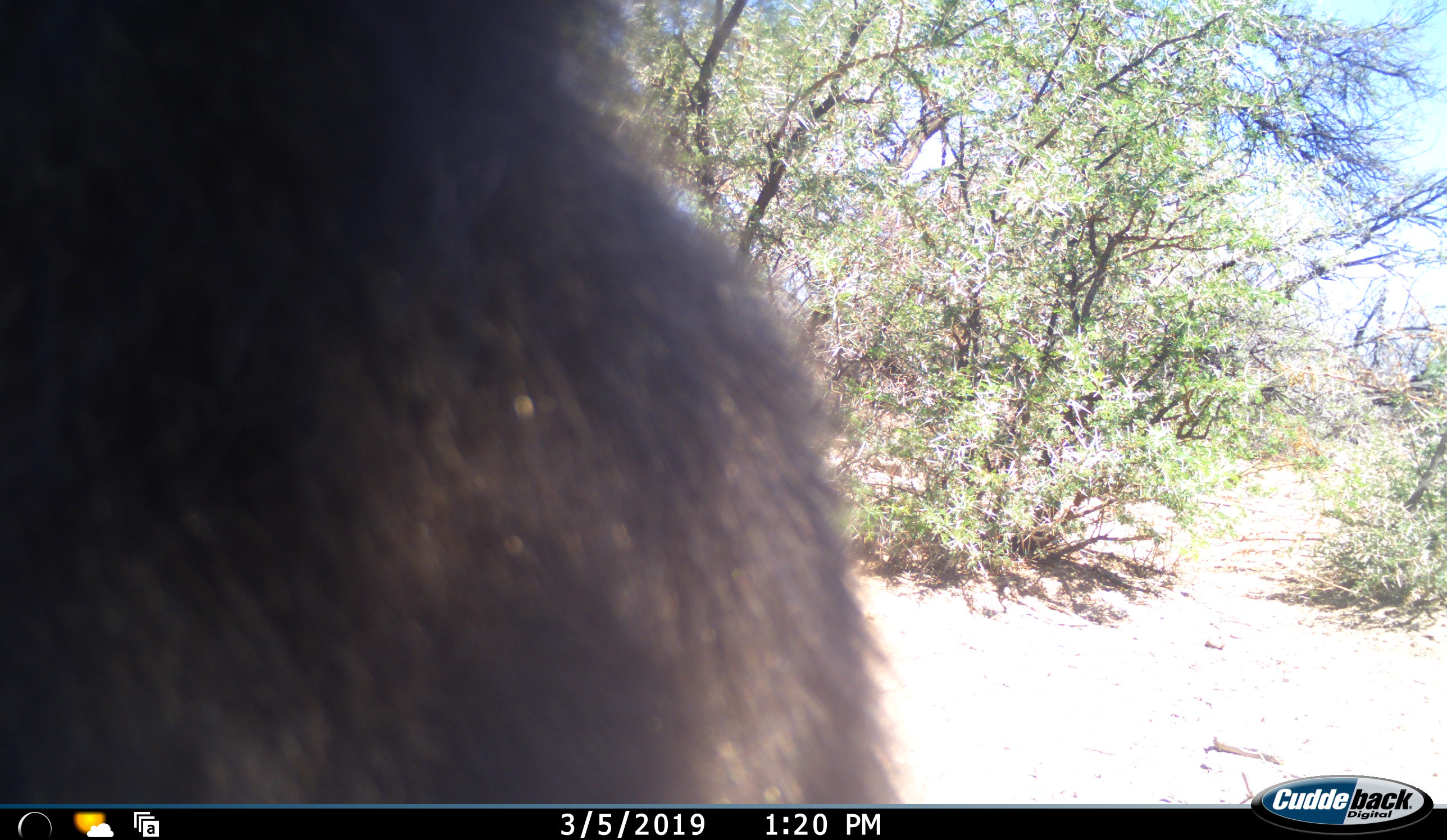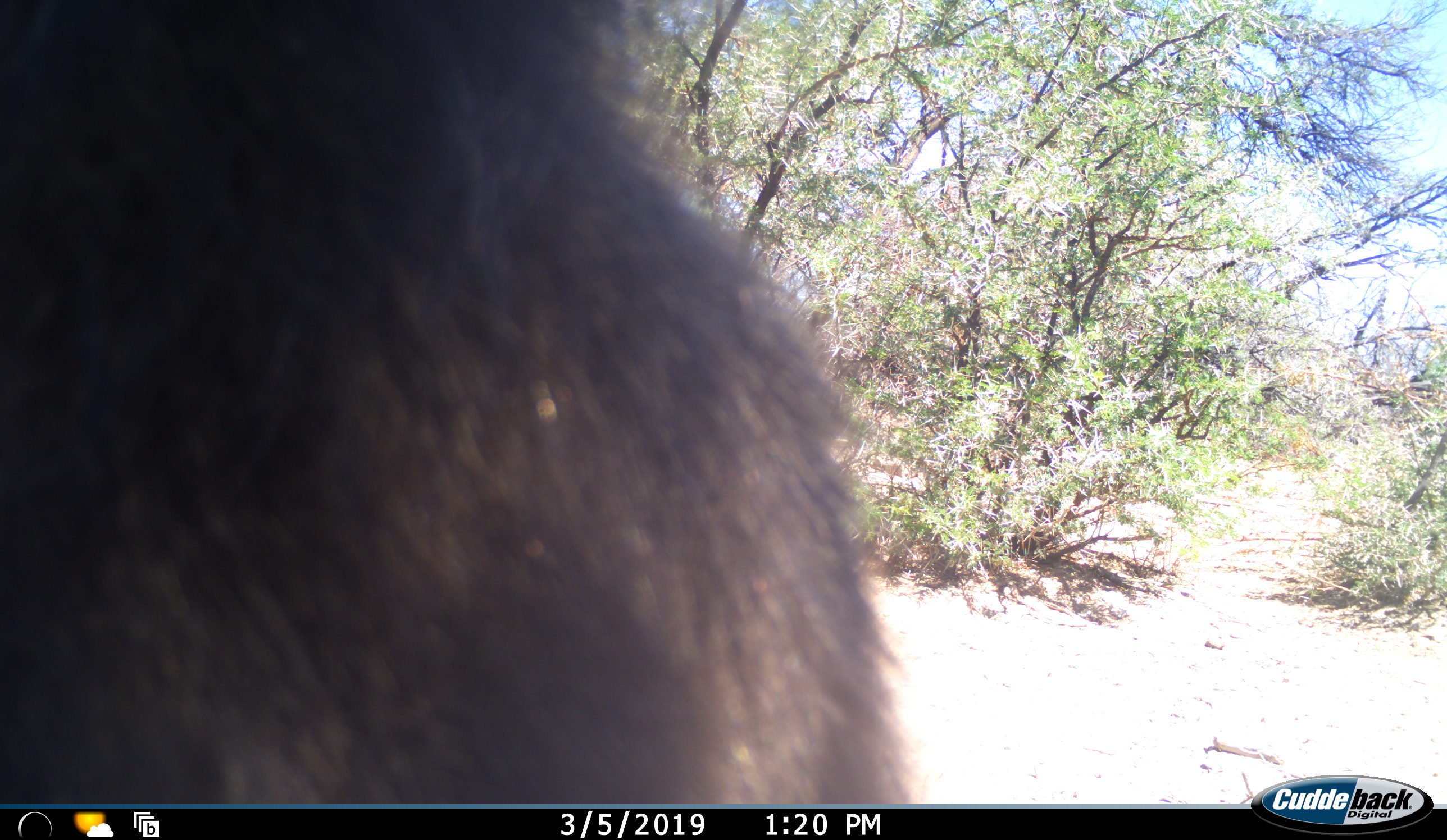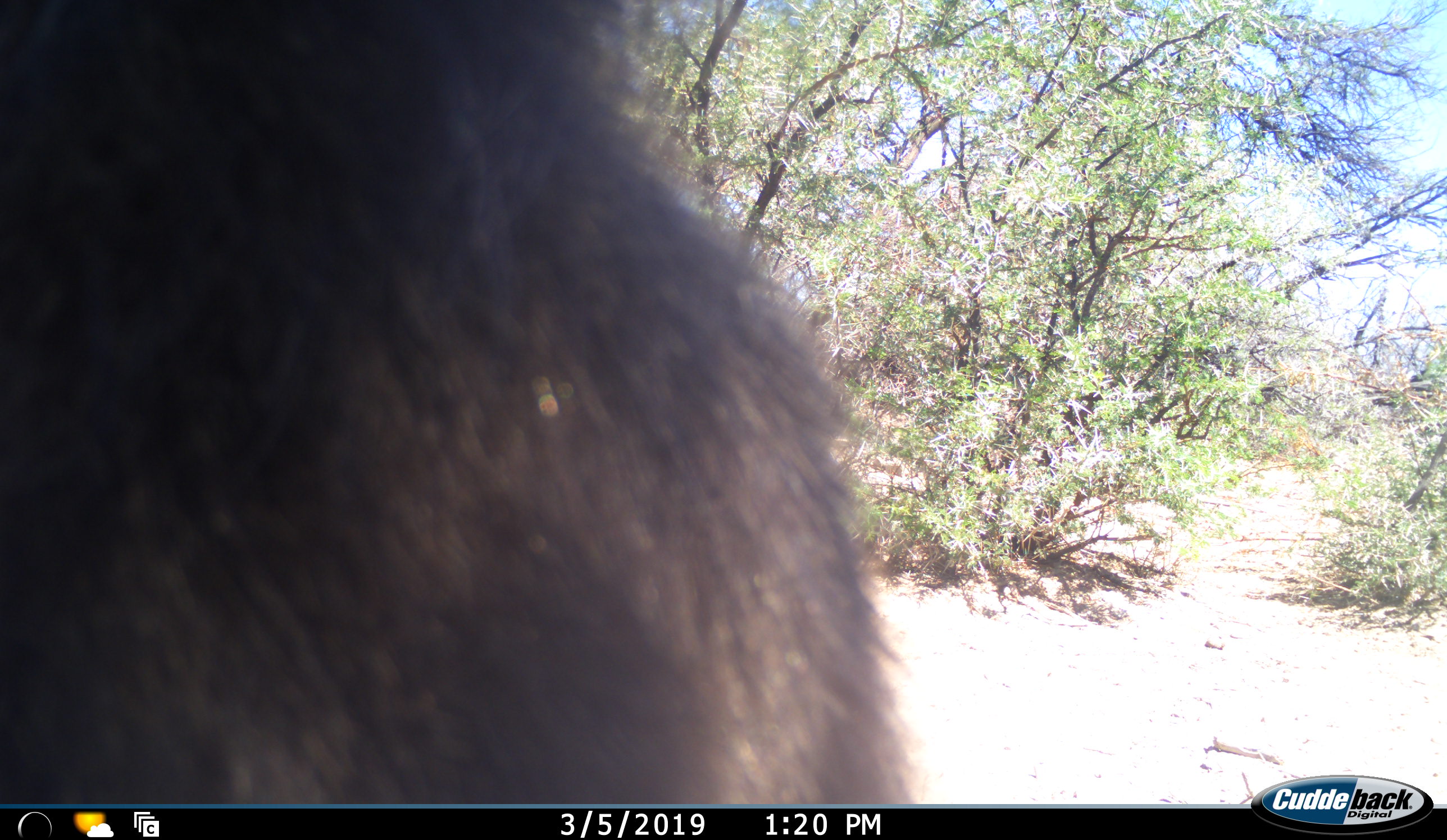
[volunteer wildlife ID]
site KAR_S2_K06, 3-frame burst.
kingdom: Animalia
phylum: Chordata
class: Mammalia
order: Primates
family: Cercopithecidae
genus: Papio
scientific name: Papio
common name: baboon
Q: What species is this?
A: Baboon (Papio).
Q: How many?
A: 1.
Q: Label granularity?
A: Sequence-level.